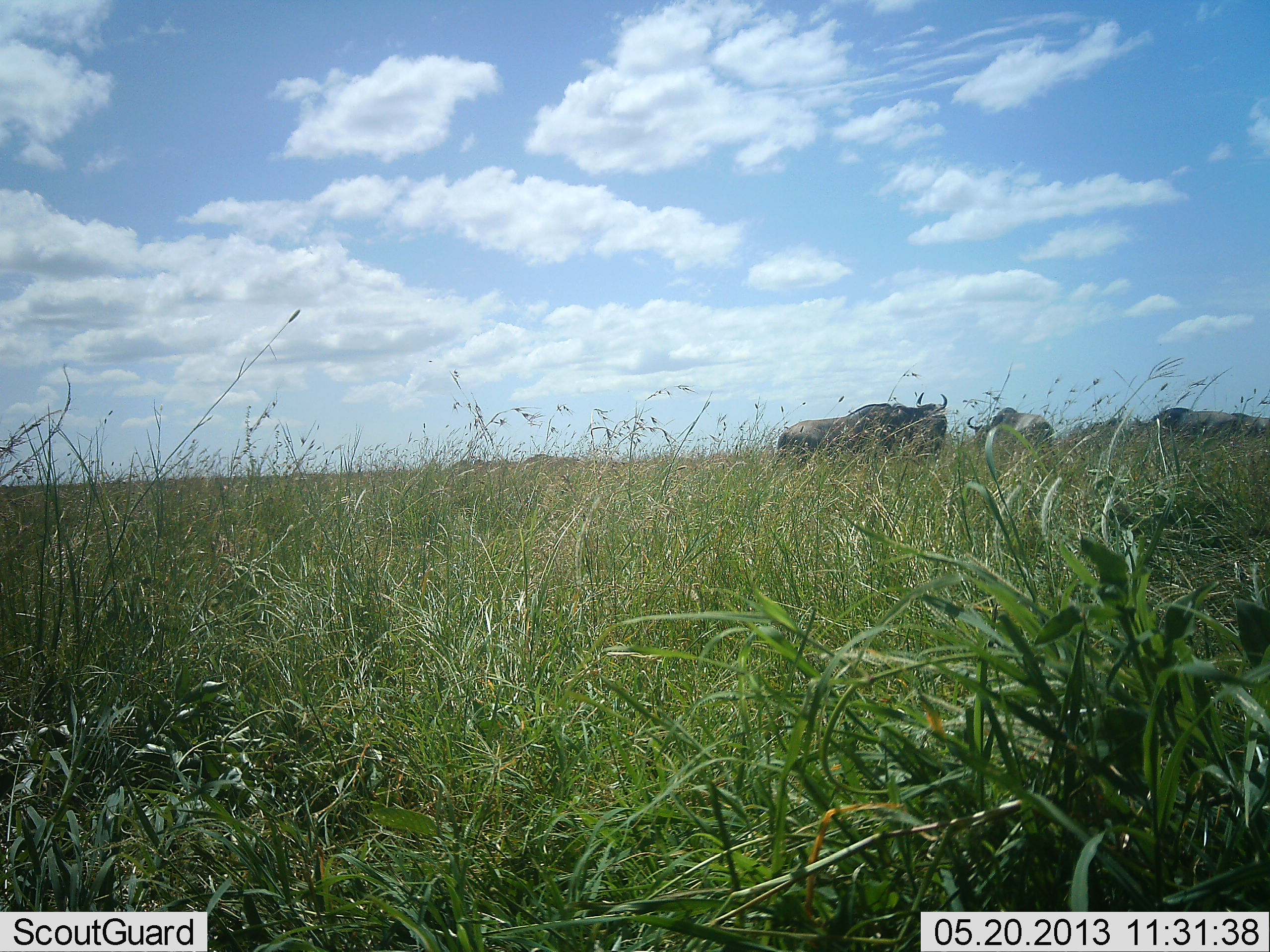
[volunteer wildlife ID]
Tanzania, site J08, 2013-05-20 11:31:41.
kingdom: Animalia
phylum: Chordata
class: Mammalia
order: Artiodactyla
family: Bovidae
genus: Connochaetes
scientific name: Connochaetes taurinus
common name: blue wildebeest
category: wildebeest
Wildebeest (blue wildebeest) (Connochaetes taurinus), count 3. Behavior (volunteer vote fractions): standing 90%, resting 0%, moving 0%, interacting 0%. Young present (vote fraction): 10%. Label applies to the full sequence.